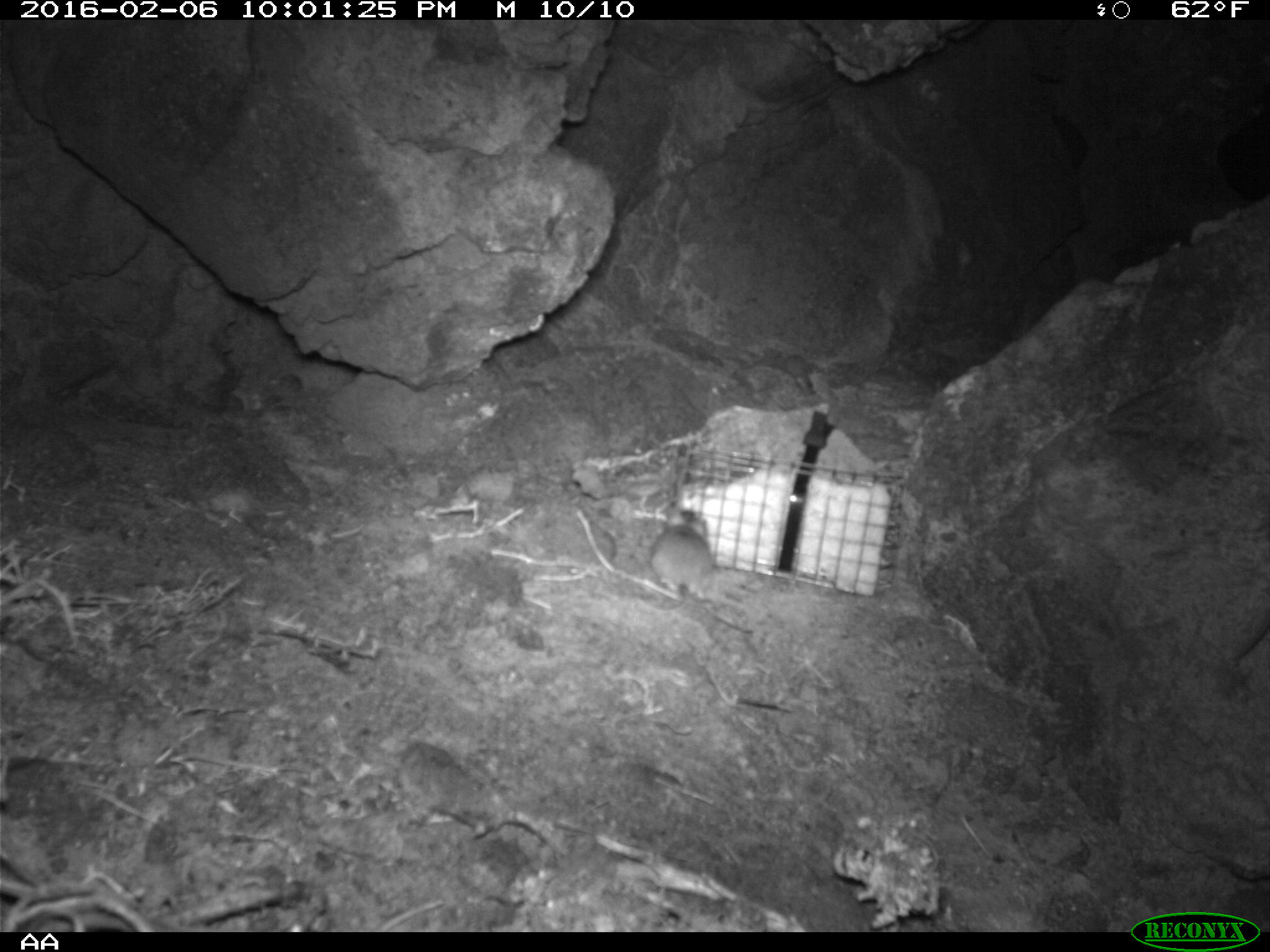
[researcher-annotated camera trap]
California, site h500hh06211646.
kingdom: Animalia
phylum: Chordata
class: Mammalia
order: Rodentia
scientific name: Rodentia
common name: rodent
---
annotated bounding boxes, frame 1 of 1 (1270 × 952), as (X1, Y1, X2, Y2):
rodent: (648, 507, 753, 634)